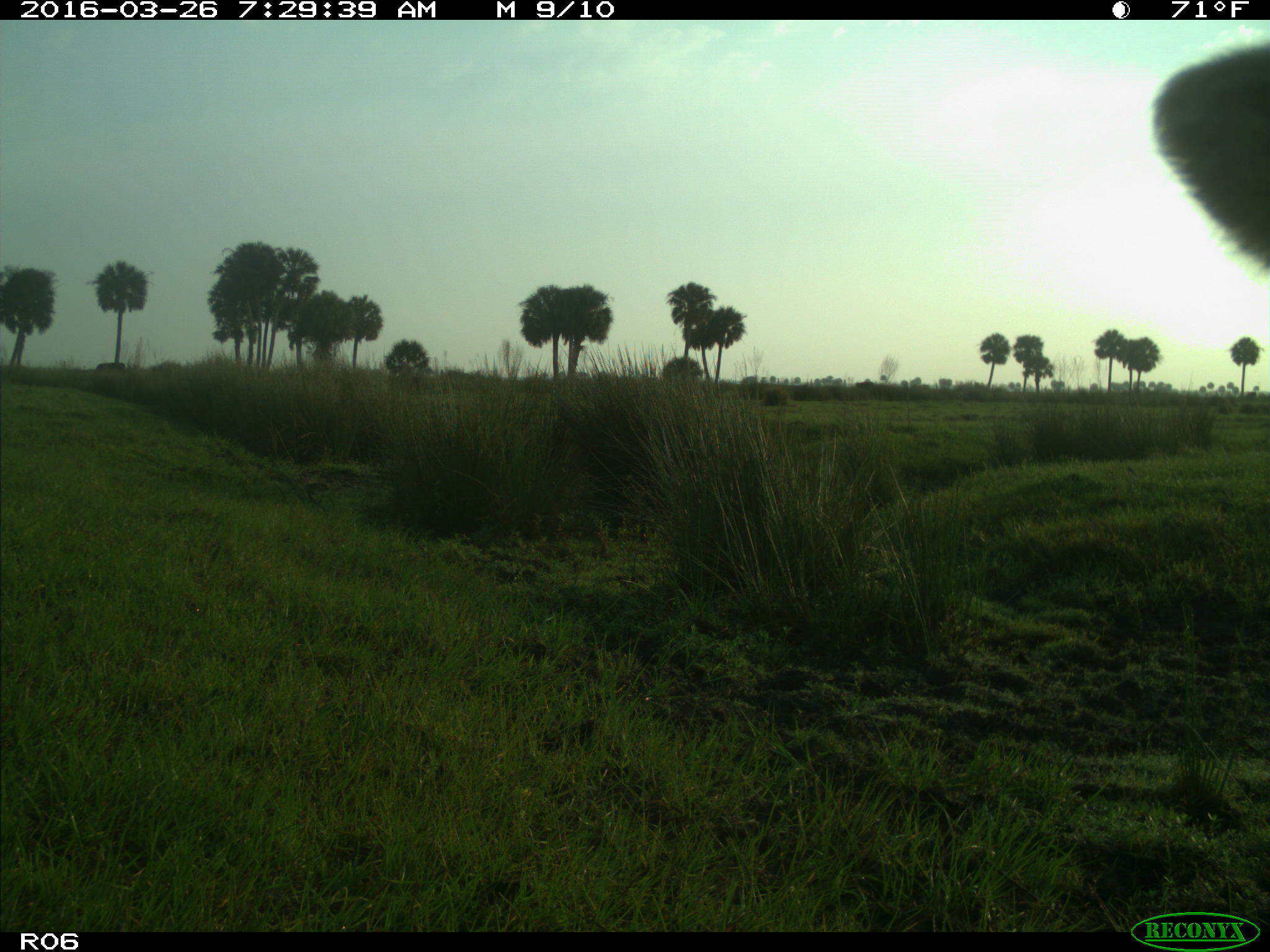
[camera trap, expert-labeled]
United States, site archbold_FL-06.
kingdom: Animalia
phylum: Chordata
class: Mammalia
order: Artiodactyla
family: Bovidae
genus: Bos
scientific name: Bos taurus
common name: domestic cow